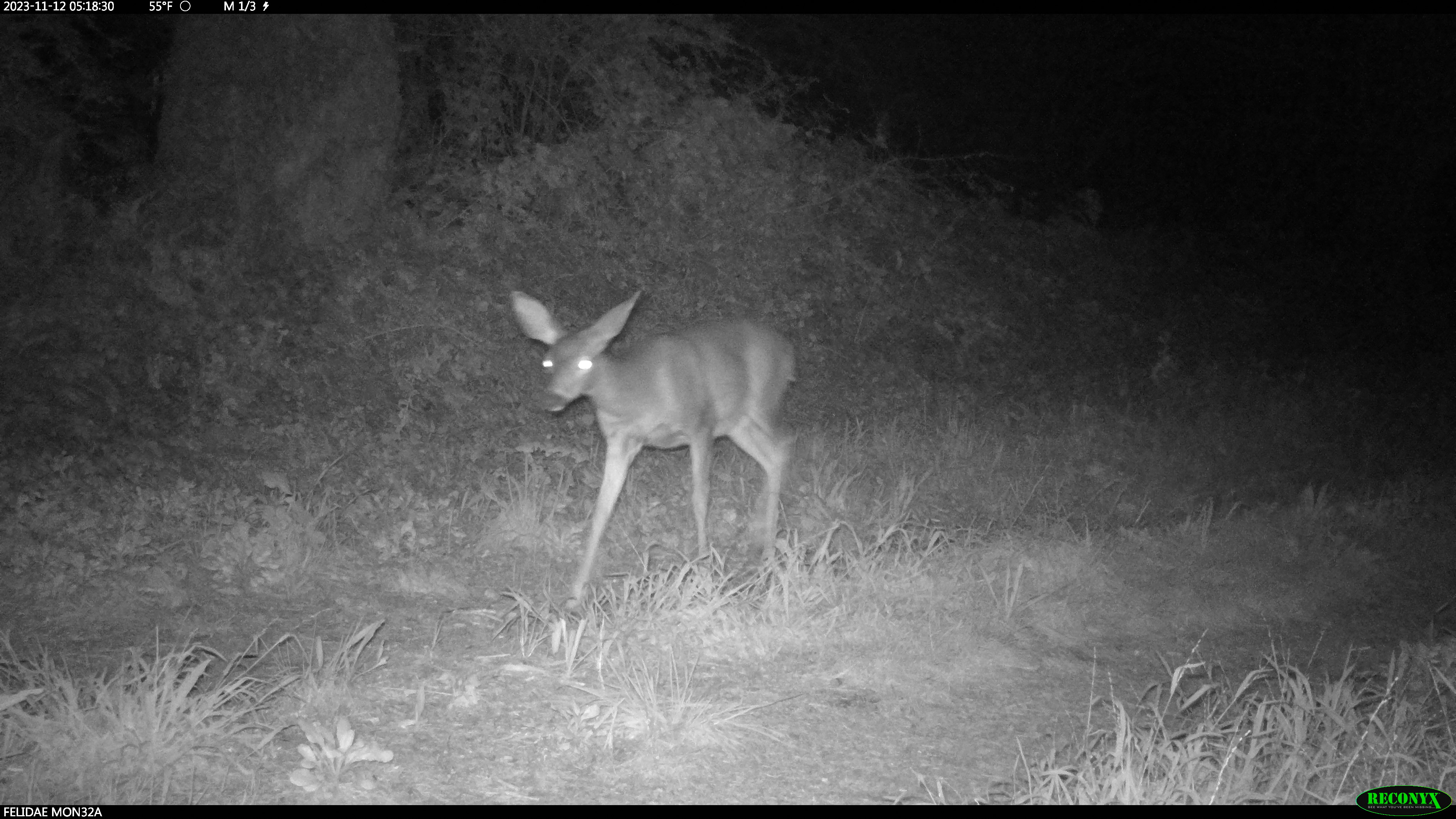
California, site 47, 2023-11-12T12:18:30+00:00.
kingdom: Animalia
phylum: Chordata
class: Mammalia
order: Artiodactyla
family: Cervidae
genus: Odocoileus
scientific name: Odocoileus hemionus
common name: mule deer